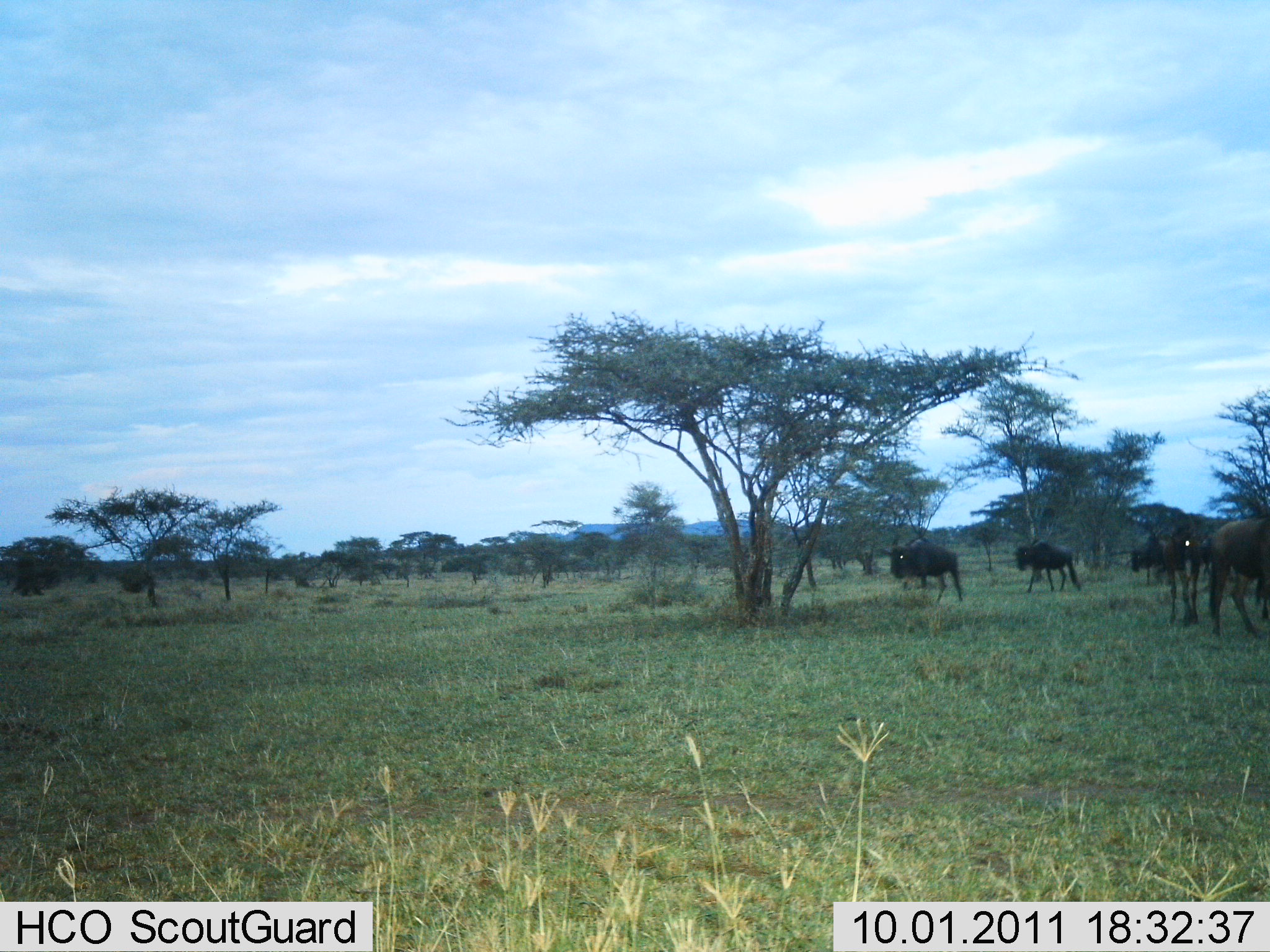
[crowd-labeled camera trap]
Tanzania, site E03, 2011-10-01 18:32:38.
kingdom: Animalia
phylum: Chordata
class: Mammalia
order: Artiodactyla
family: Bovidae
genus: Connochaetes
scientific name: Connochaetes taurinus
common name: blue wildebeest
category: wildebeest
Wildebeest (blue wildebeest) (Connochaetes taurinus), count 5. Behavior (volunteer vote fractions): standing 64%, resting 0%, moving 64%, interacting 9%. Young present (vote fraction): 0%. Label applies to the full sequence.